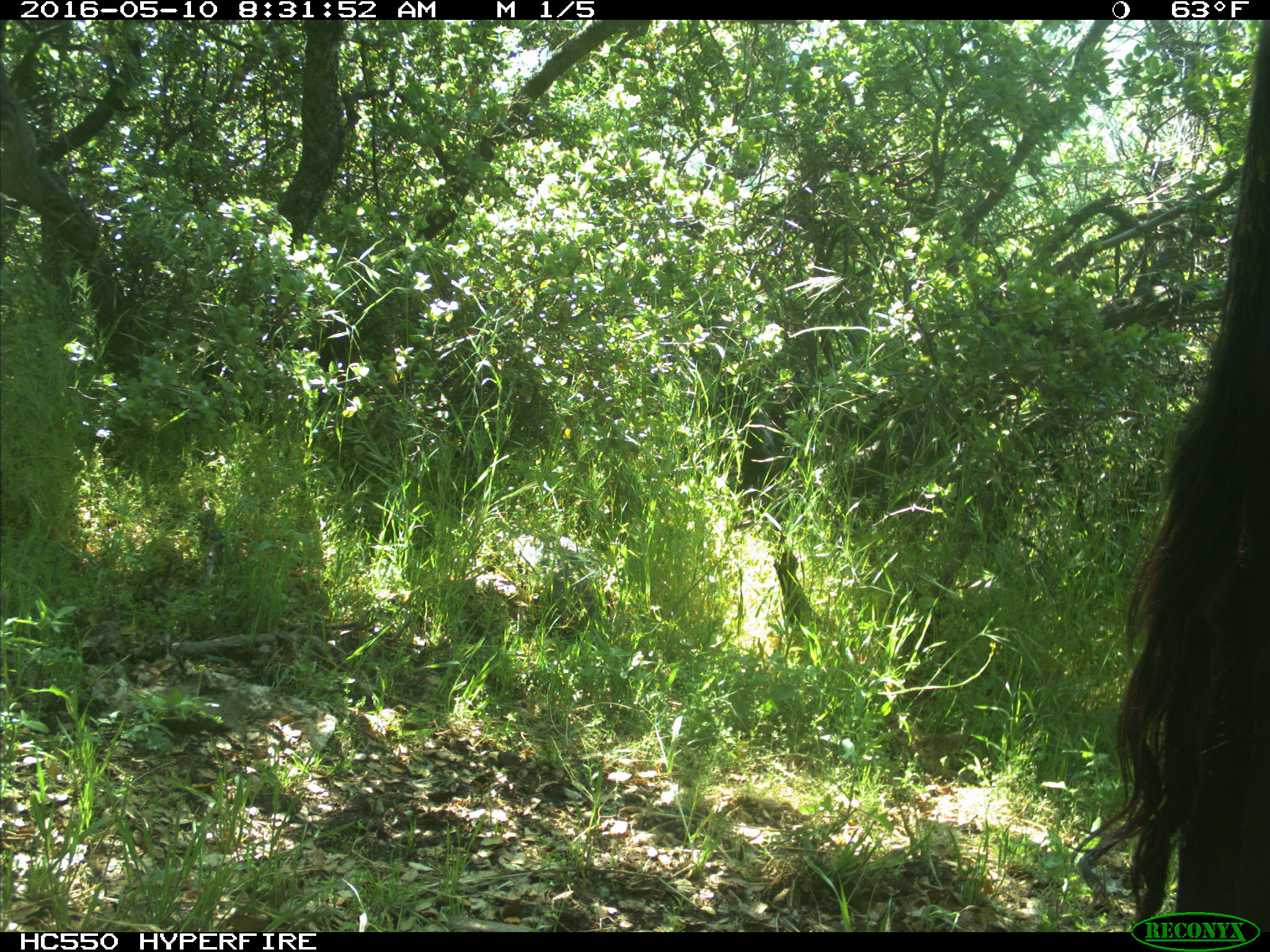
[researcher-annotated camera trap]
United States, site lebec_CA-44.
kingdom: Animalia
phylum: Chordata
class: Mammalia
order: Artiodactyla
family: Bovidae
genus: Bos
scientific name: Bos taurus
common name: domestic cow